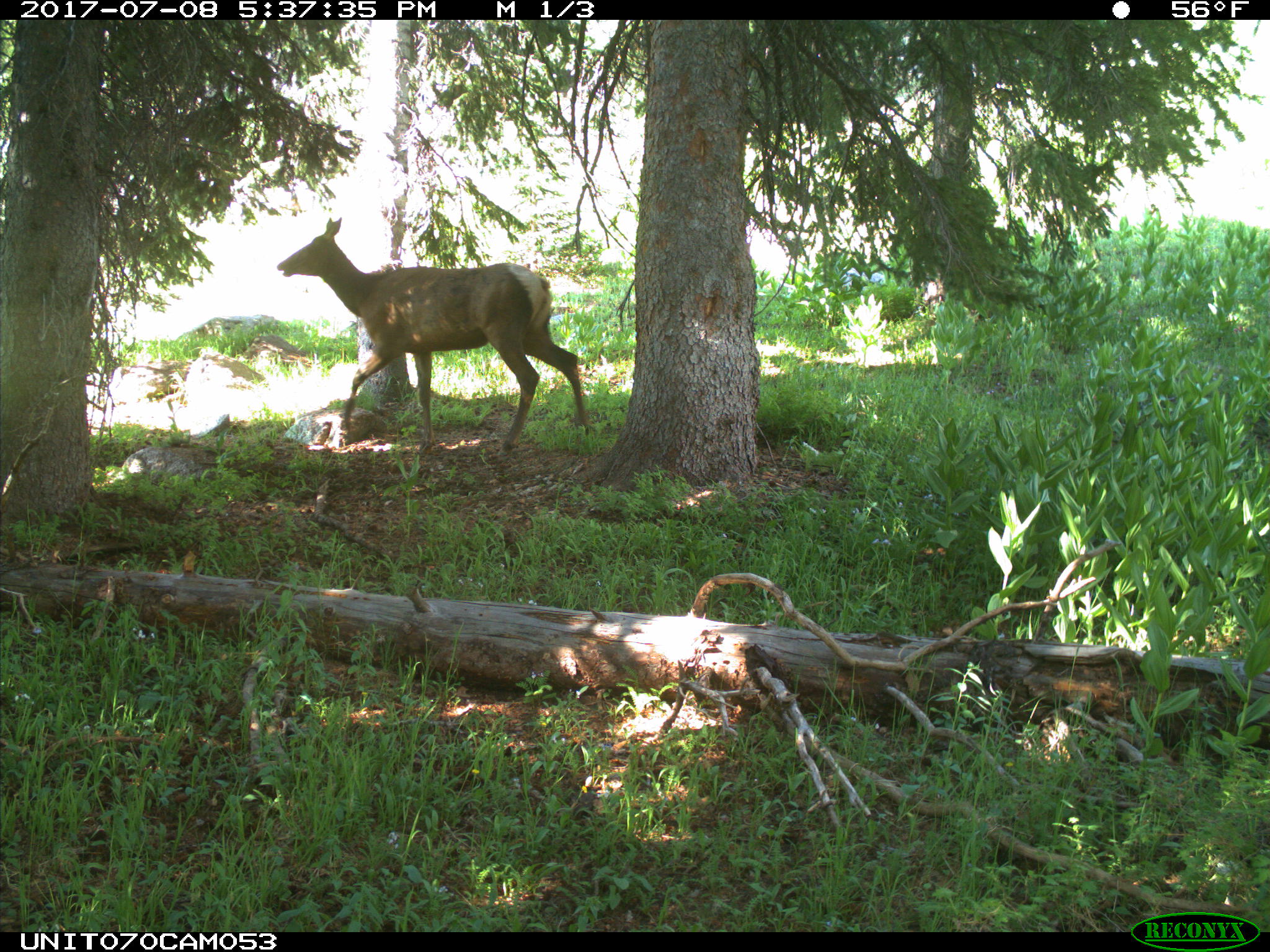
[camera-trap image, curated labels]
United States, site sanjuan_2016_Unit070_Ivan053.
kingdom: Animalia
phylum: Chordata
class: Mammalia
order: Artiodactyla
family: Cervidae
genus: Cervus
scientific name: Cervus elaphus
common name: red deer